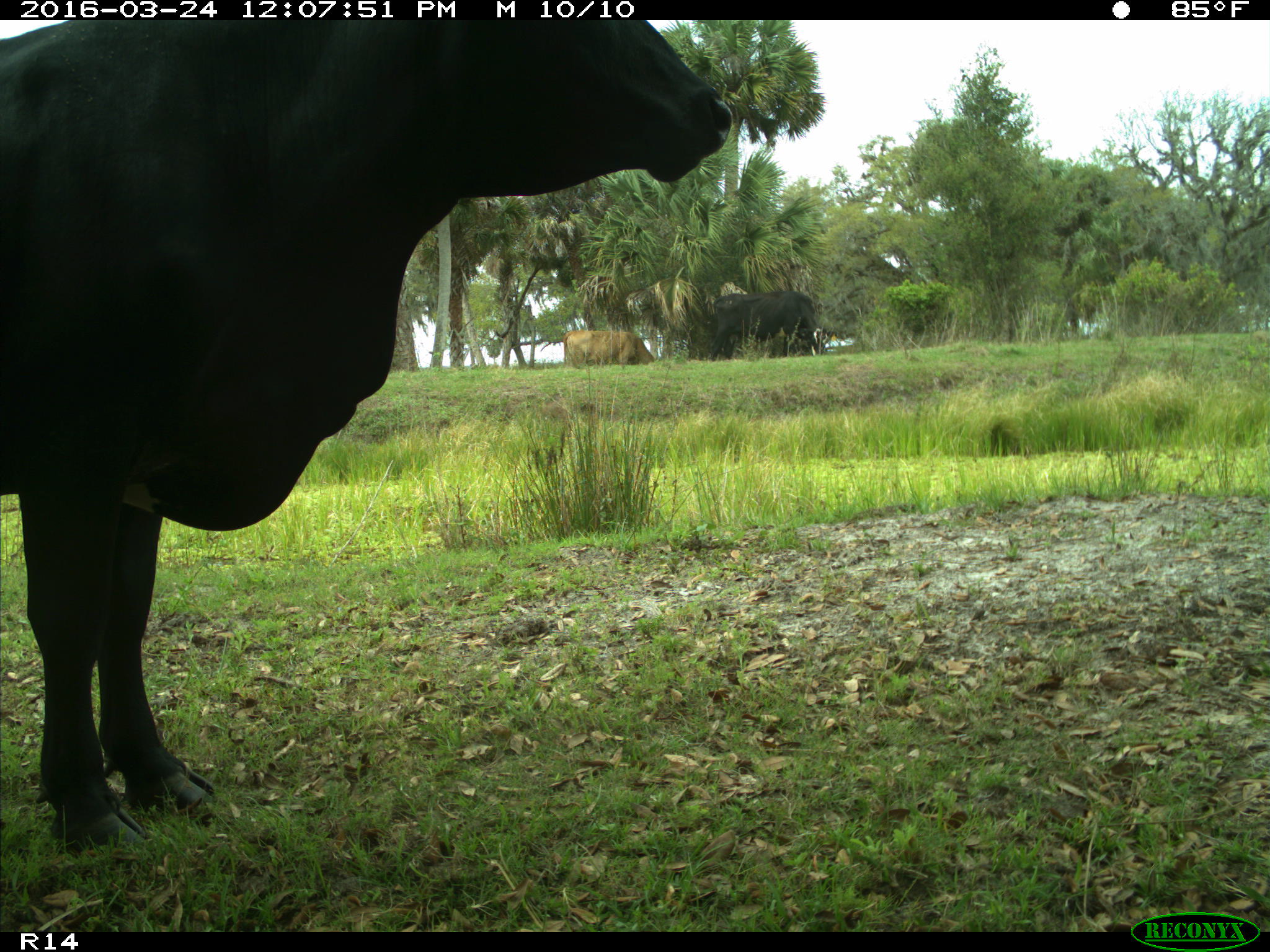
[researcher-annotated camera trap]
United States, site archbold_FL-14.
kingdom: Animalia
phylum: Chordata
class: Mammalia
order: Artiodactyla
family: Bovidae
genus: Bos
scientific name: Bos taurus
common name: domestic cow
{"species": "Bos taurus (domestic cow)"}